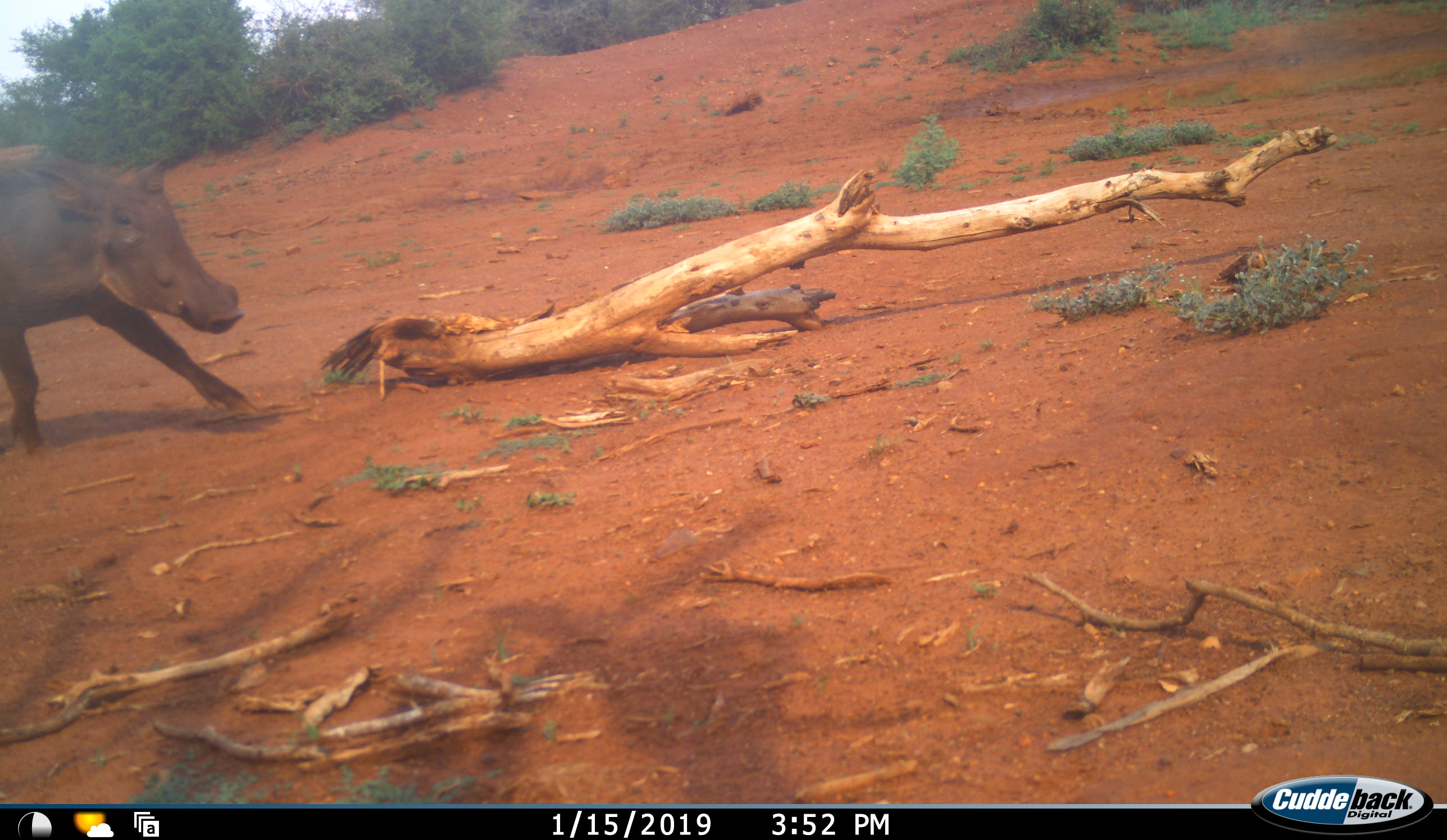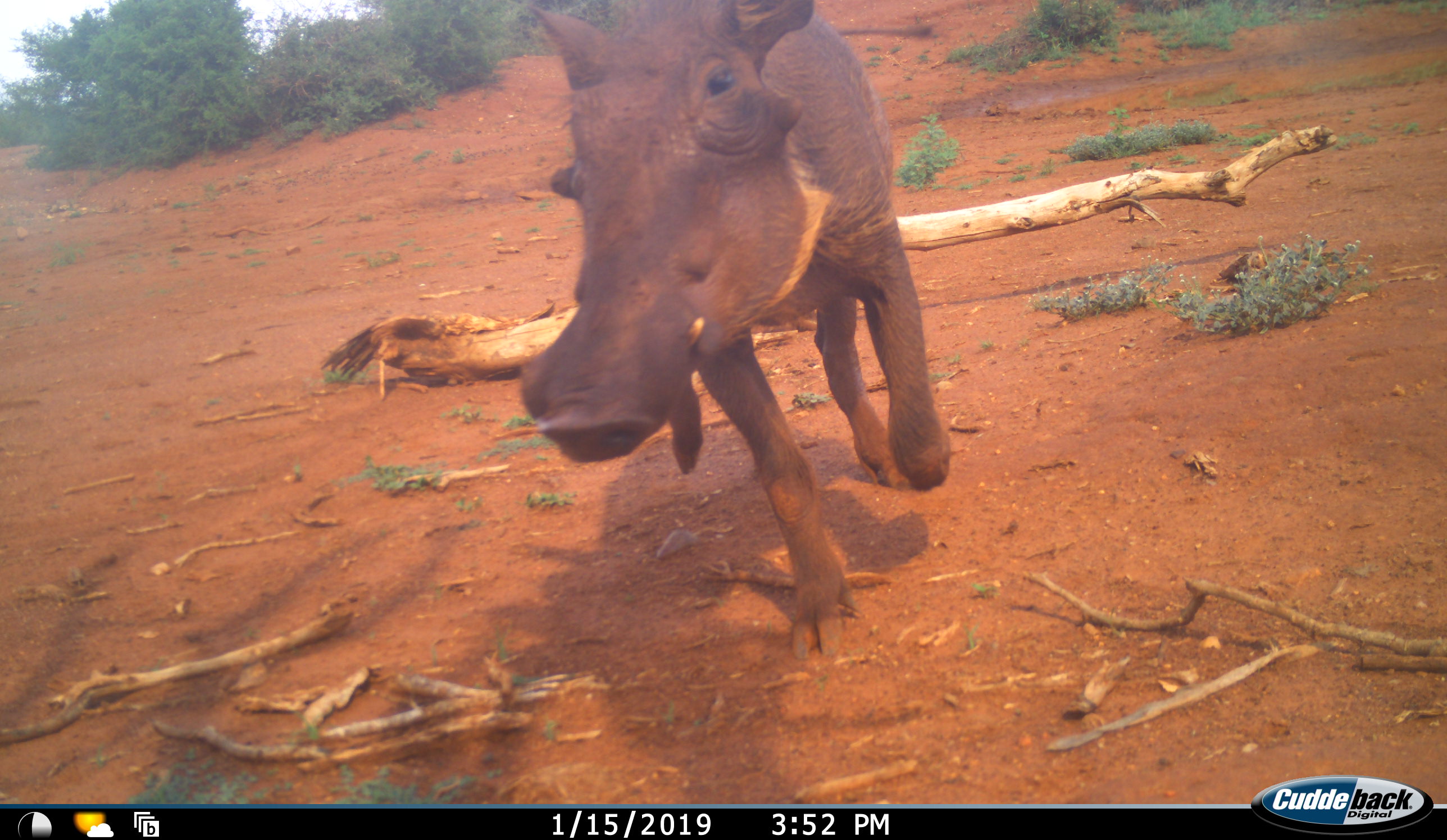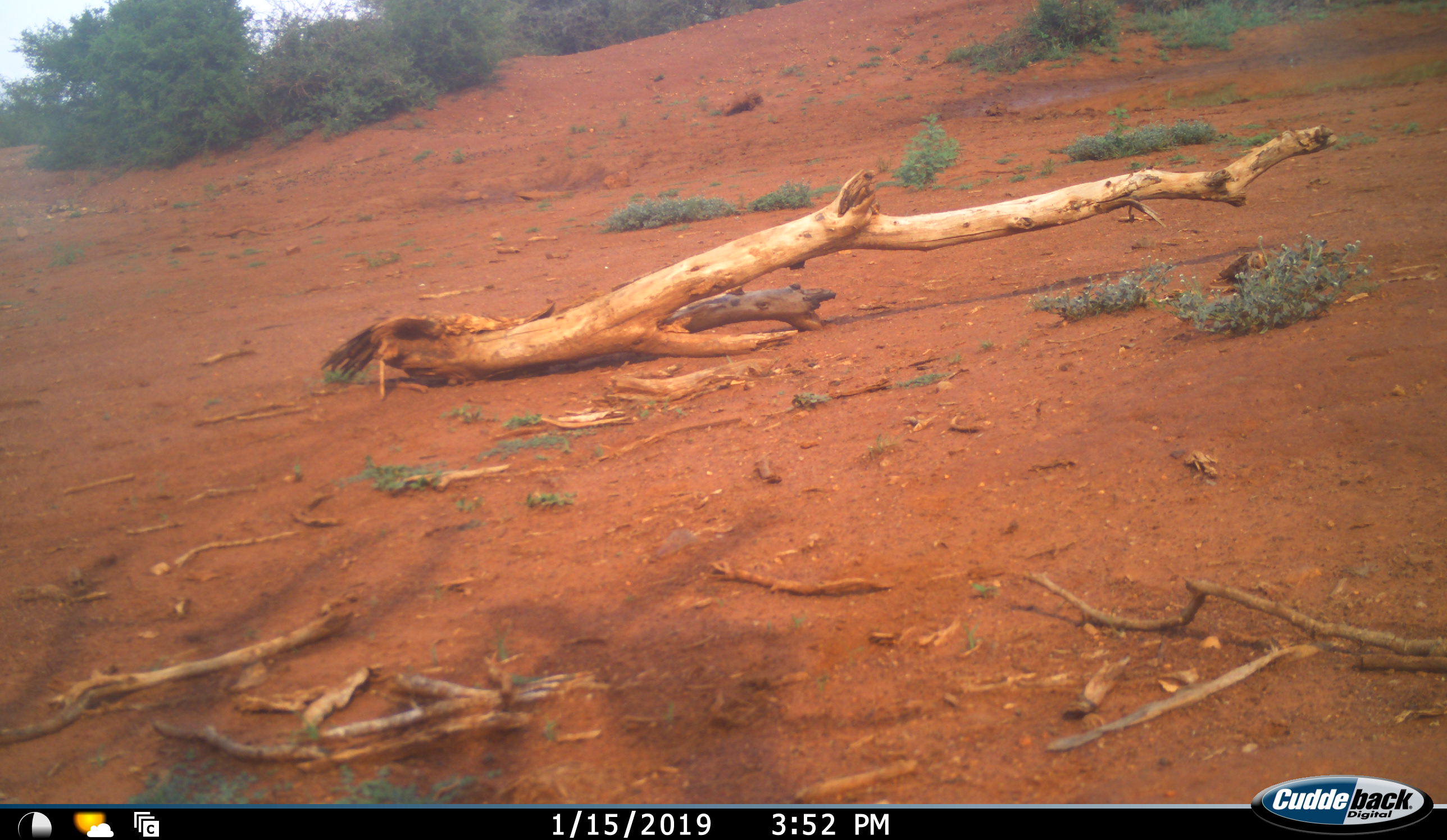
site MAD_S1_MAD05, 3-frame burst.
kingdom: Animalia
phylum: Chordata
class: Mammalia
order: Artiodactyla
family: Suidae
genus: Phacochoerus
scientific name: Phacochoerus africanus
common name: warthog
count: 1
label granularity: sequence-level